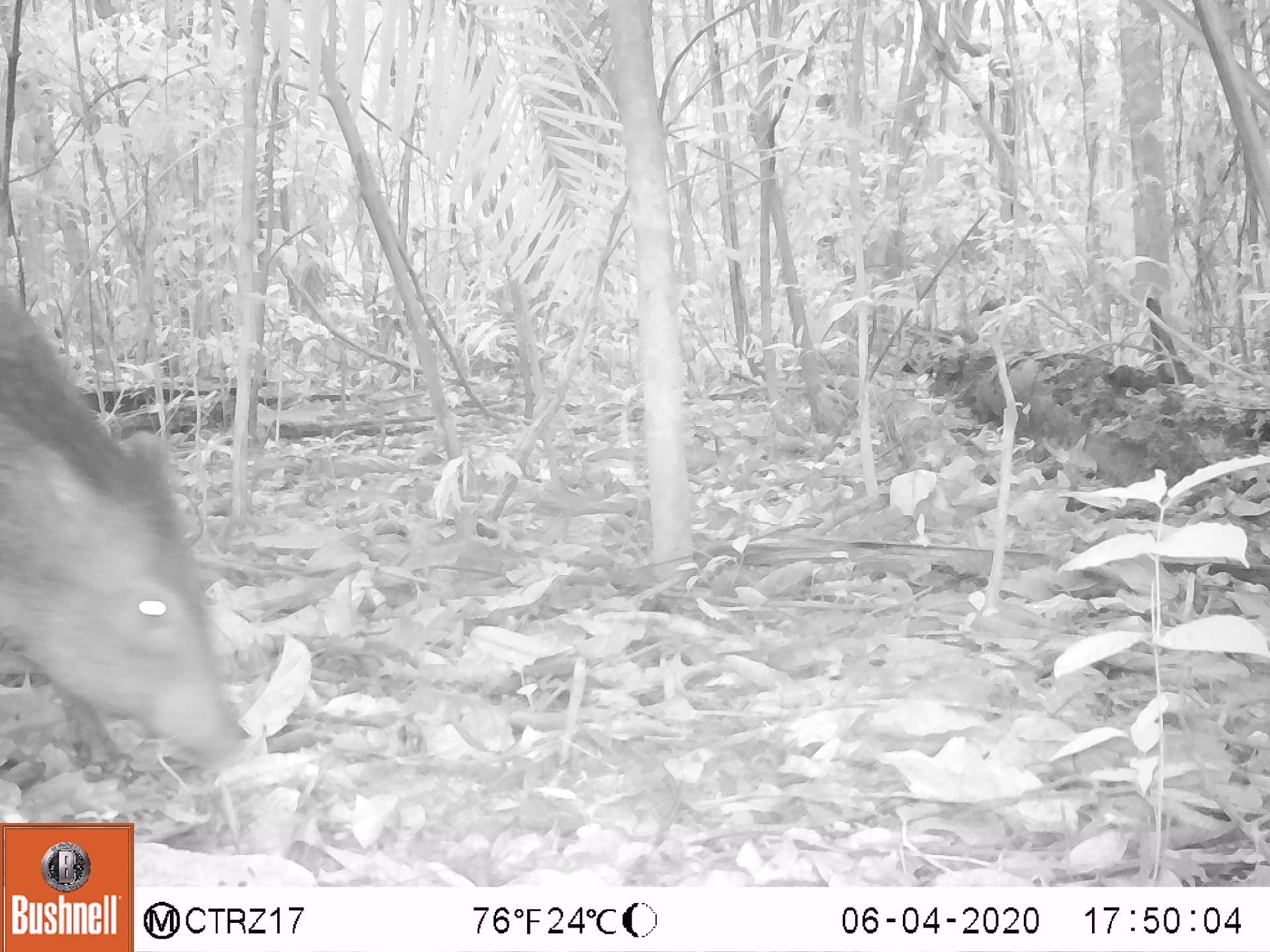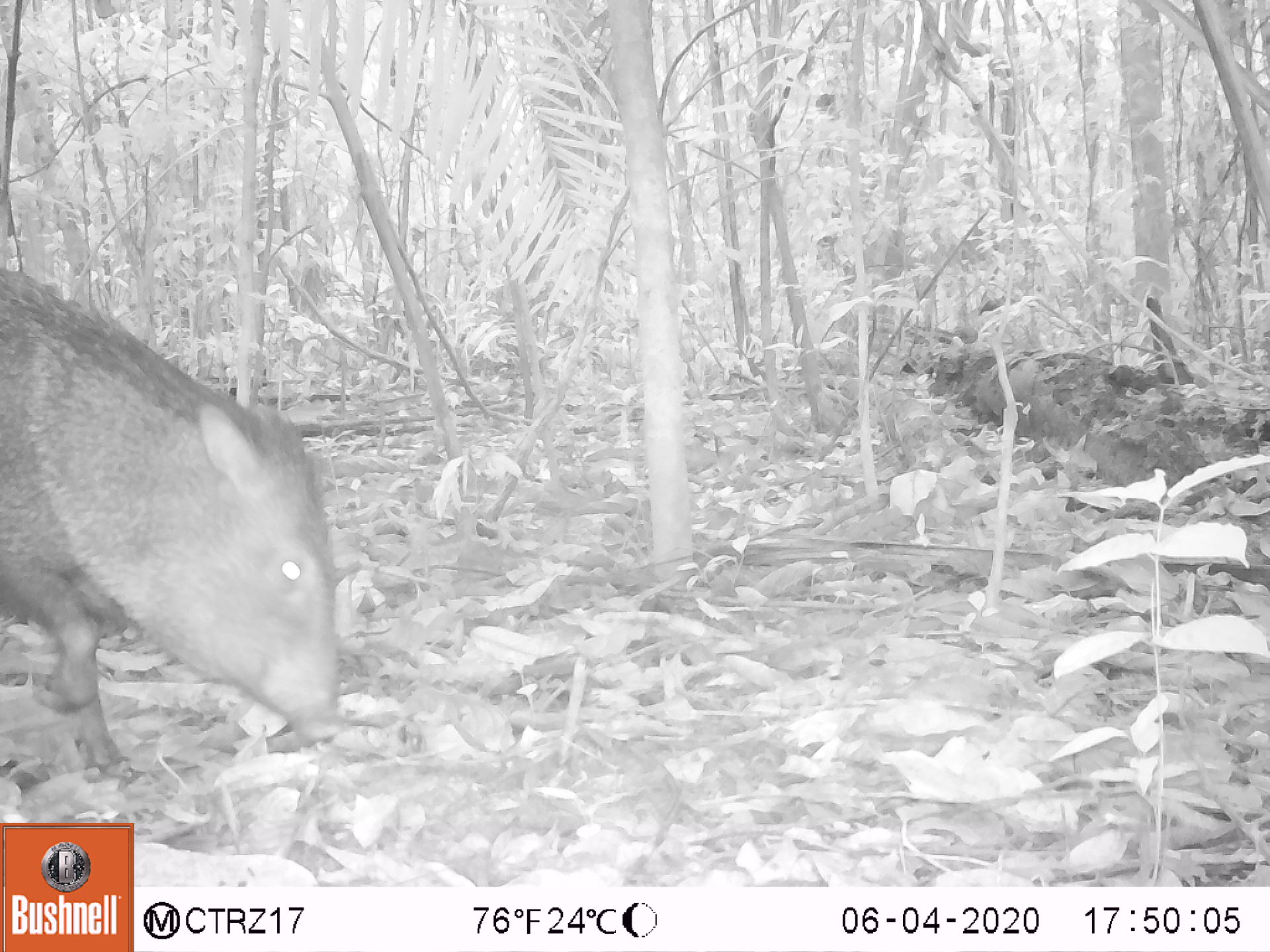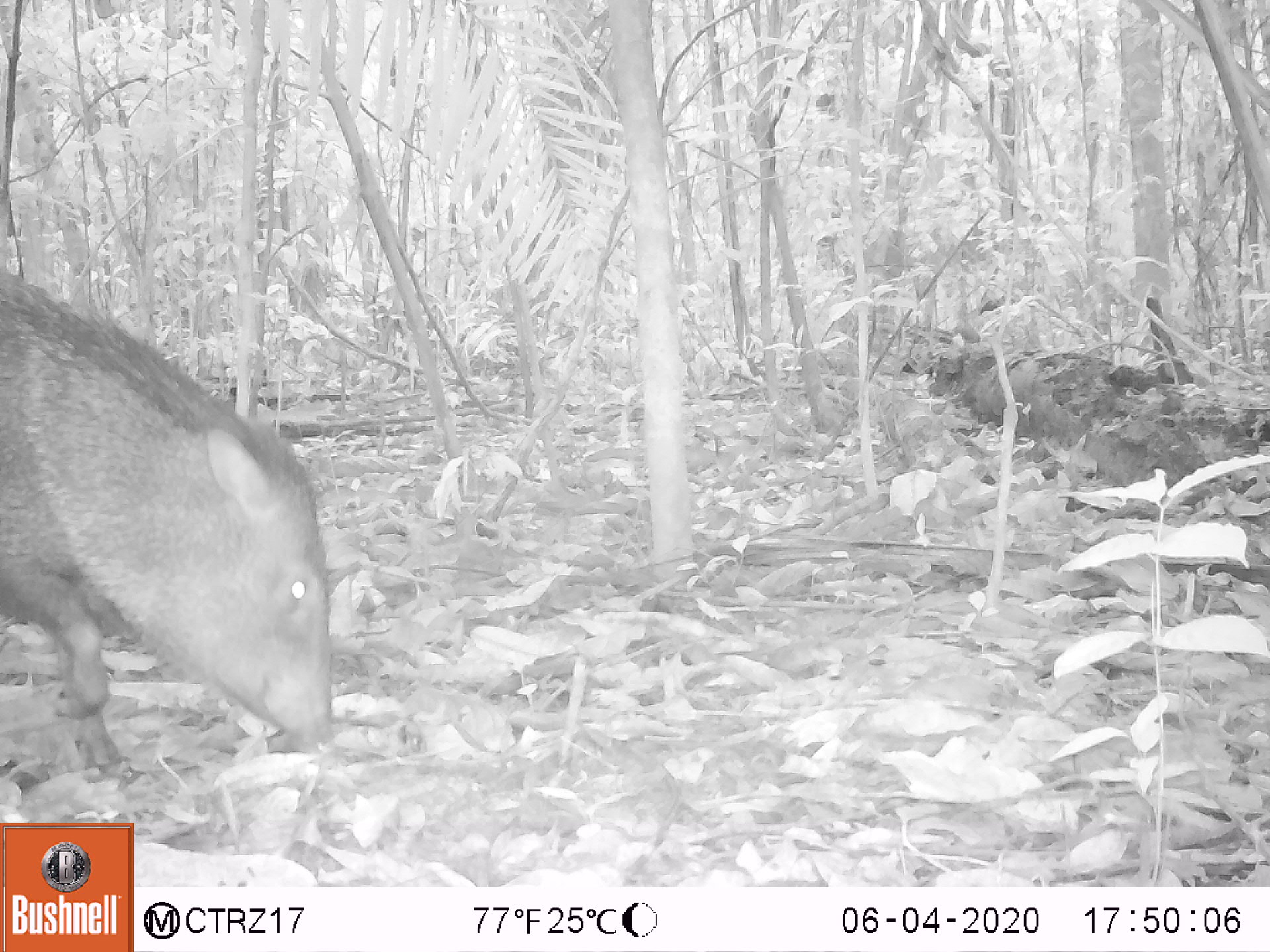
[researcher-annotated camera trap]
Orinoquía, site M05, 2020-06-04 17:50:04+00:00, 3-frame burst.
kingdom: Animalia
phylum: Chordata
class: Mammalia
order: Artiodactyla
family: Tayassuidae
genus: Pecari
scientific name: Pecari tajacu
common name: collared peccary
Collared peccary (Pecari tajacu).